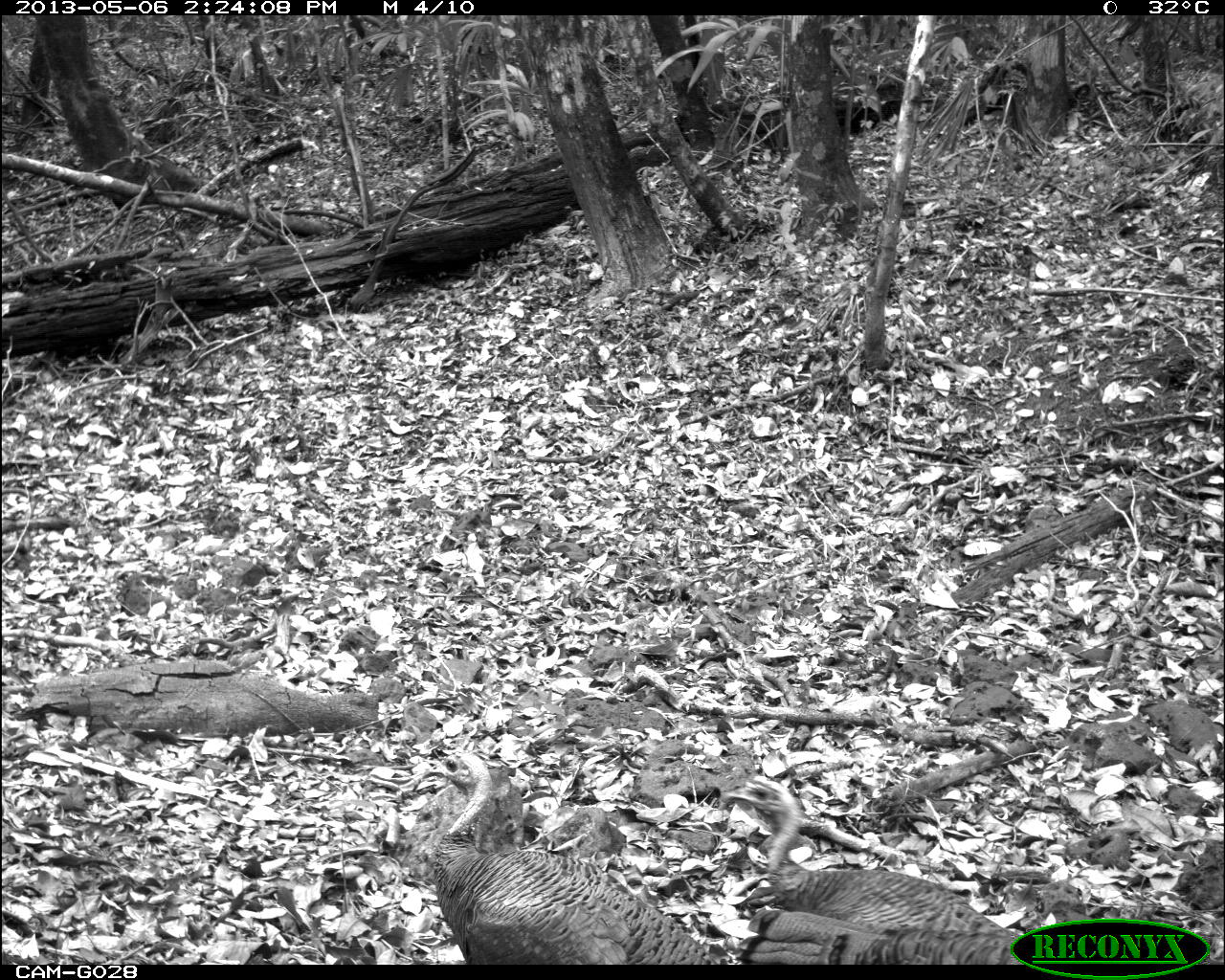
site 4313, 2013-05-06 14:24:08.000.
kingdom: Animalia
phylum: Chordata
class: Aves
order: Galliformes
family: Phasianidae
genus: Meleagris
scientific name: Meleagris ocellata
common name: ocellated turkey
Meleagris ocellata (ocellated turkey), count 3.